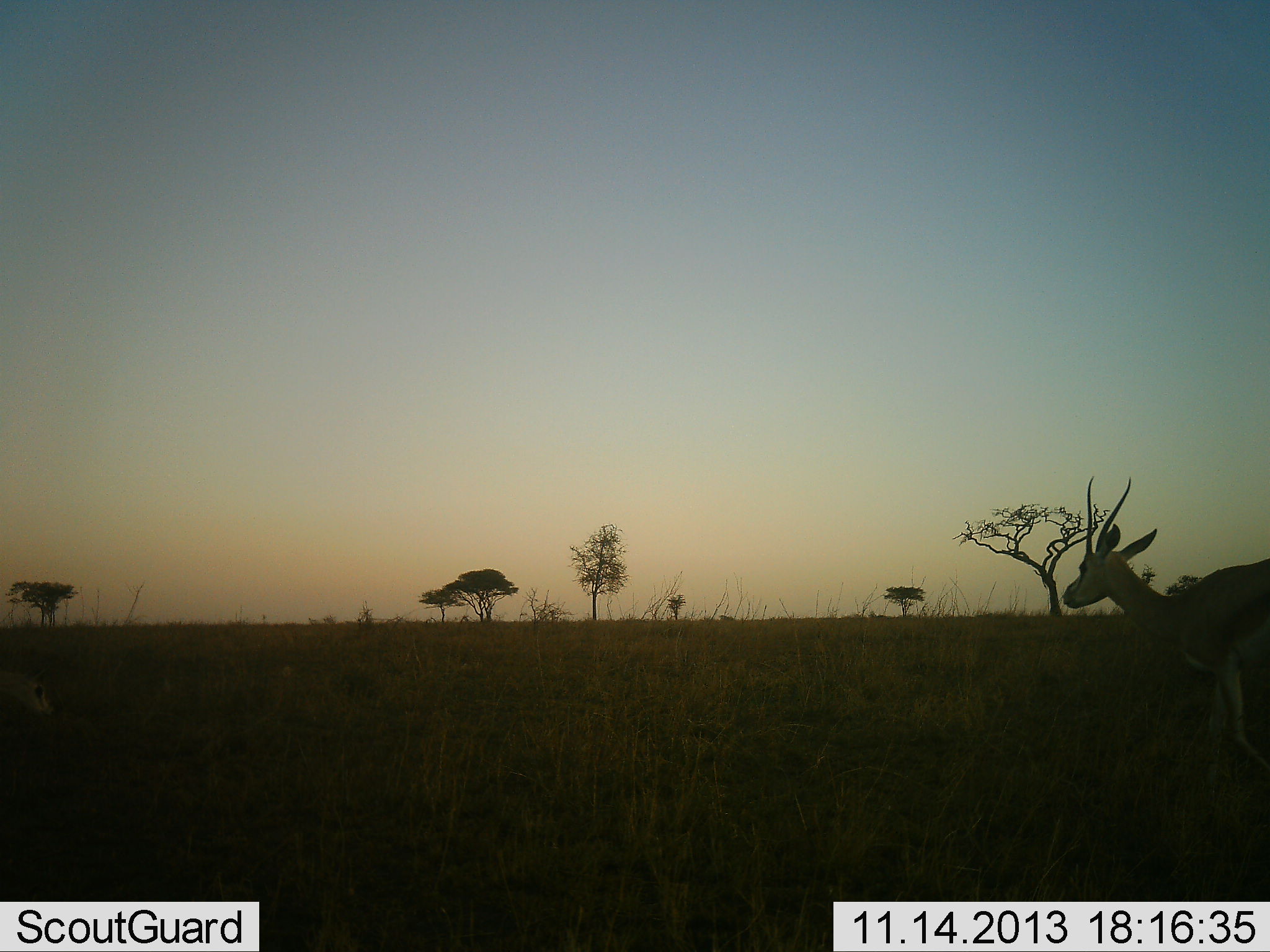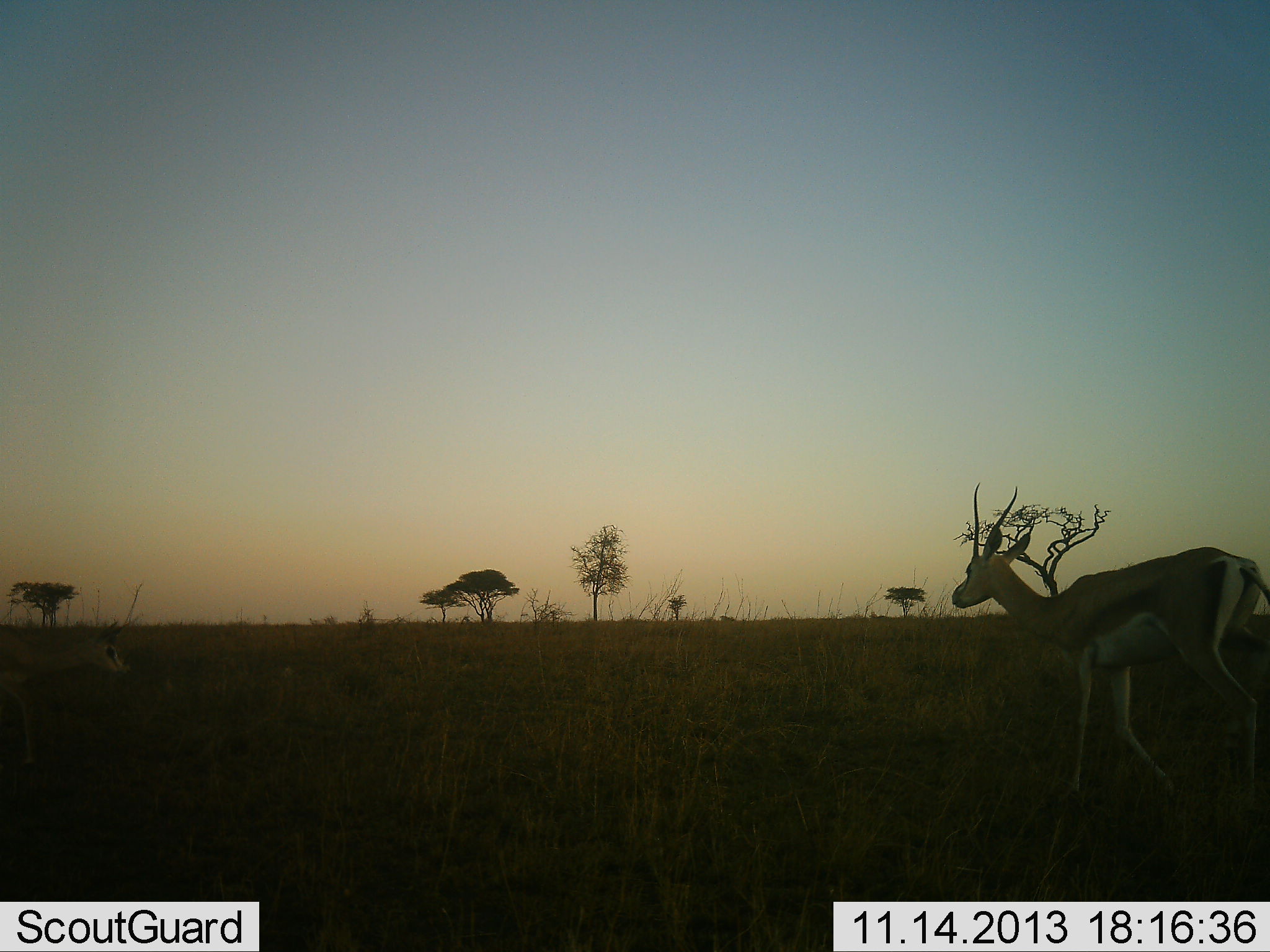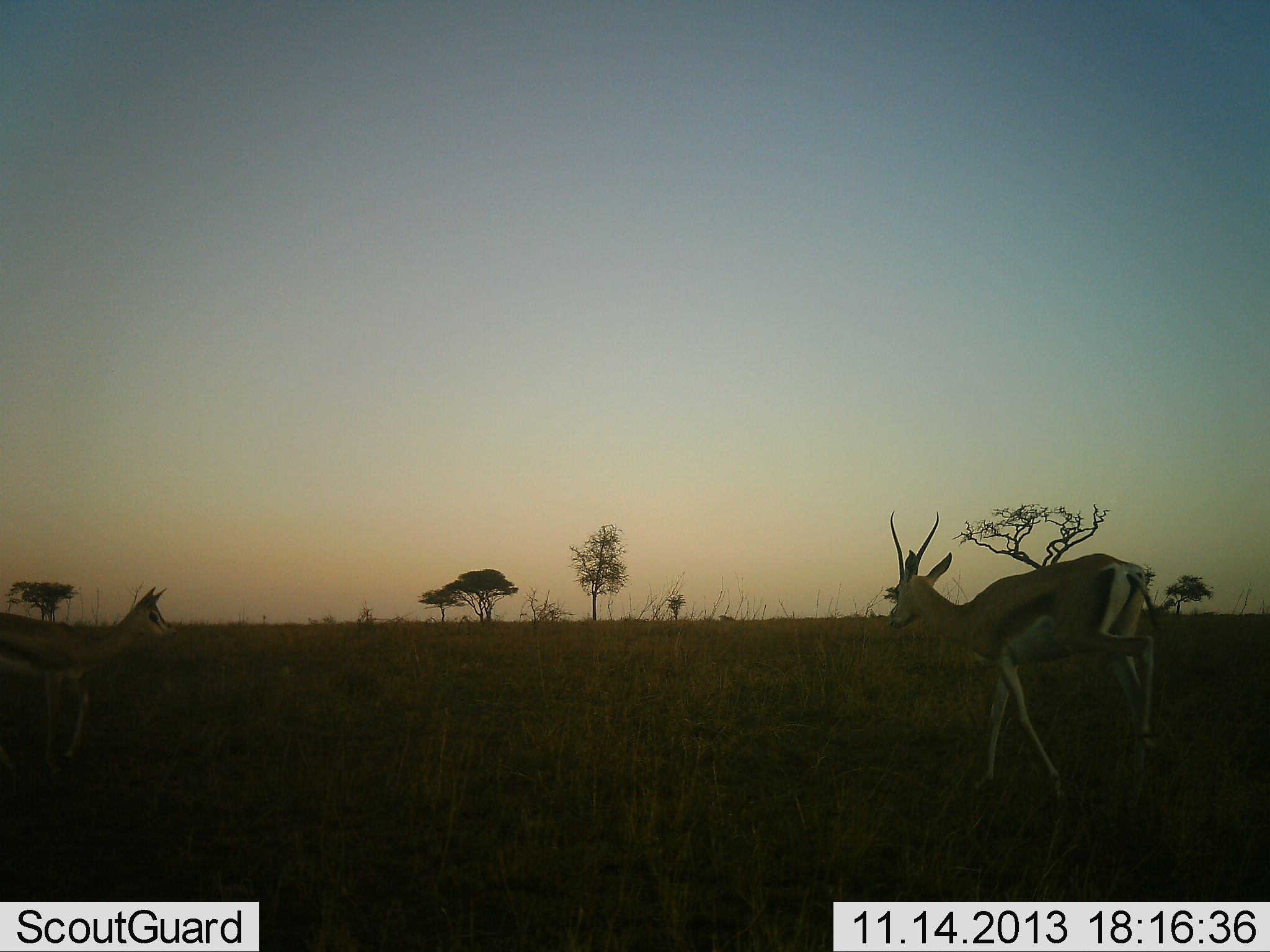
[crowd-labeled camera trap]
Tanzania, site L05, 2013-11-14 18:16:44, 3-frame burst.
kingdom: Animalia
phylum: Chordata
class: Mammalia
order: Artiodactyla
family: Bovidae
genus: Eudorcas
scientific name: Eudorcas thomsonii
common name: thomson's gazelle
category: gazellethomsons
Gazellethomsons (thomson's gazelle) (Eudorcas thomsonii), count 2. Behavior (volunteer vote fractions): standing 10%, resting 0%, moving 90%, interacting 0%. Young present (vote fraction): 0%. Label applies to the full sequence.